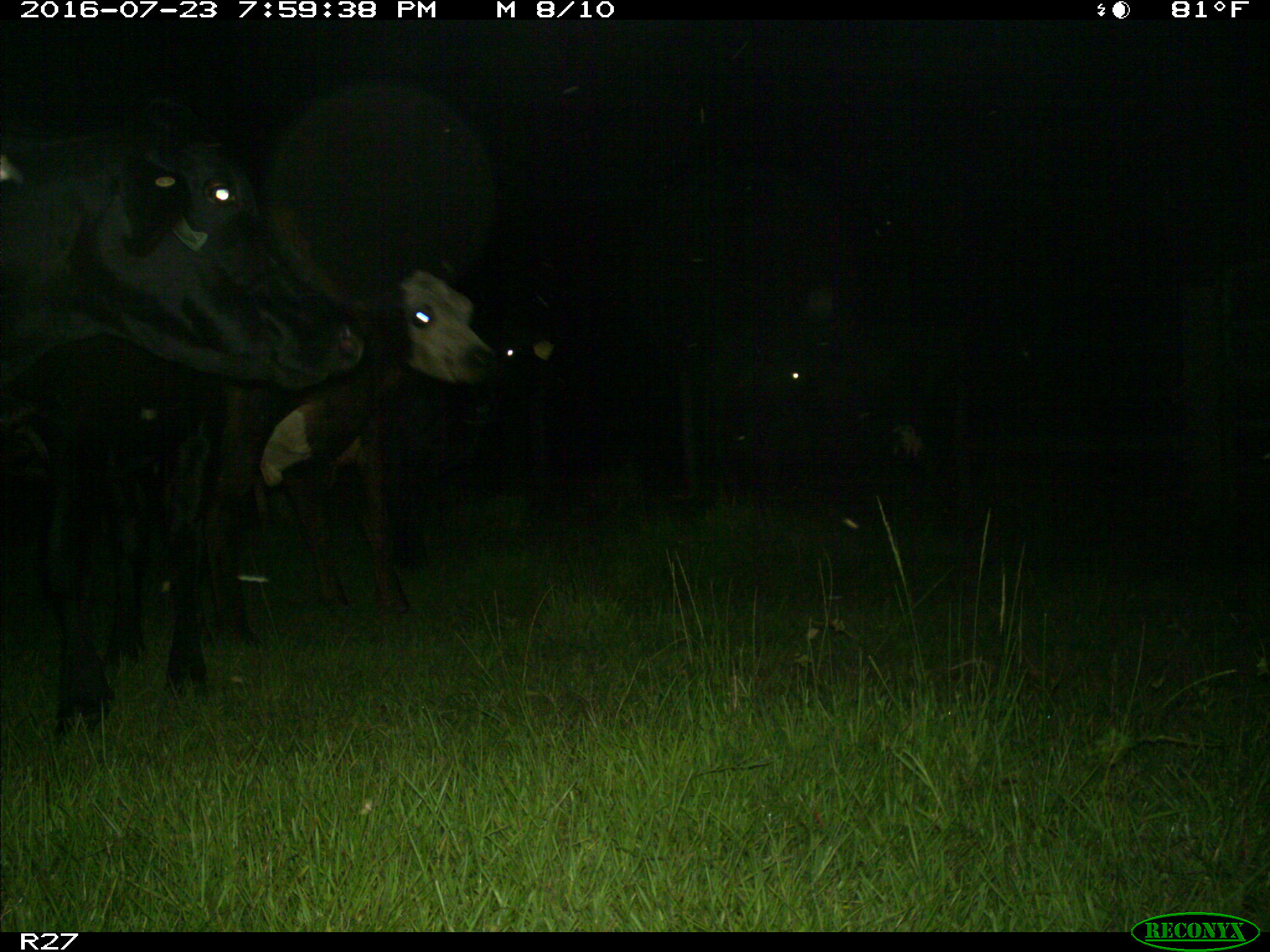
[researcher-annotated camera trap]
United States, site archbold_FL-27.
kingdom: Animalia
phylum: Chordata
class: Mammalia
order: Artiodactyla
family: Bovidae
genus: Bos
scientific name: Bos taurus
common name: domestic cow